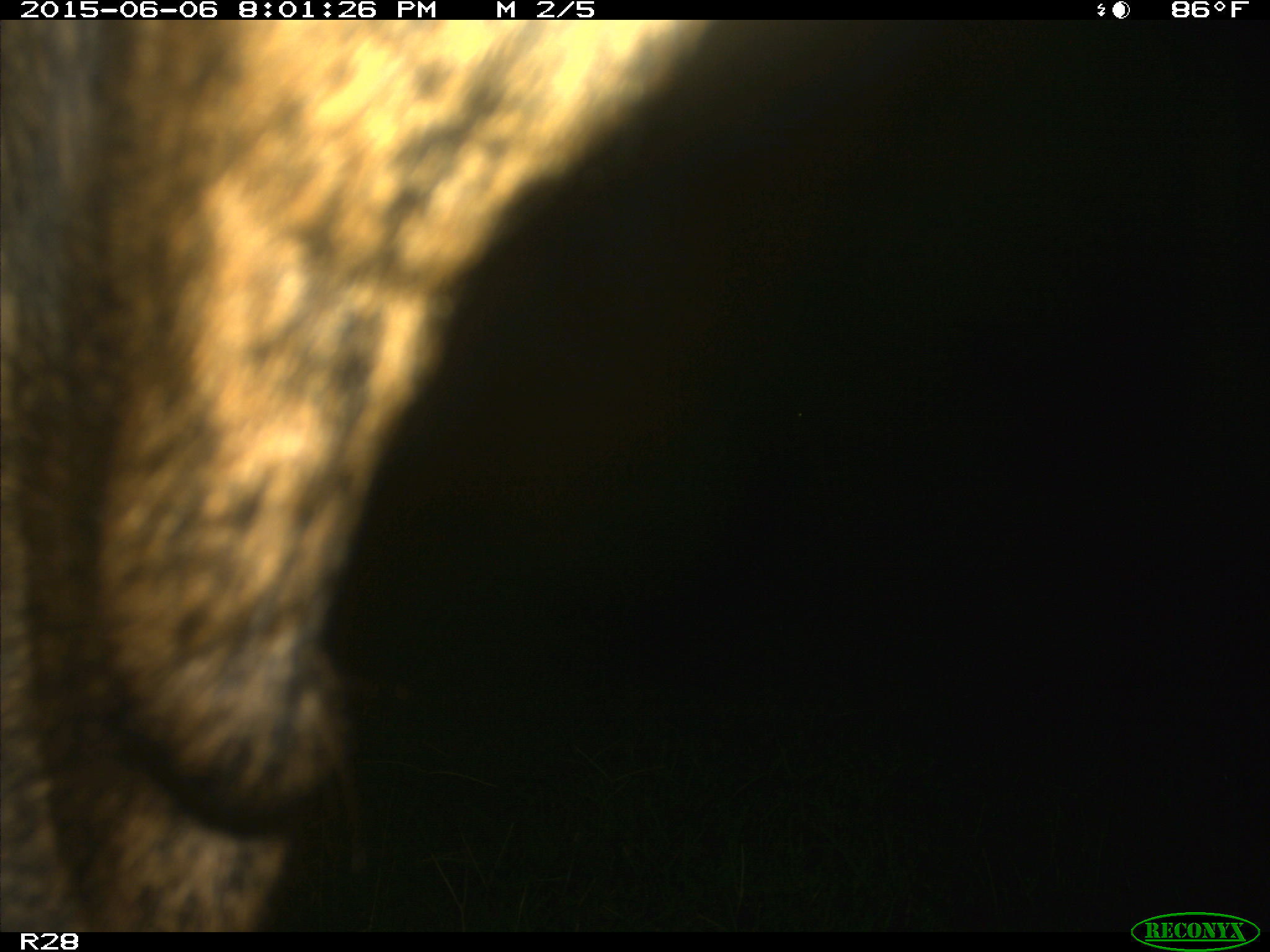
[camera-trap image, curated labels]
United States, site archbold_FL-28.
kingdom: Animalia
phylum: Chordata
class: Mammalia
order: Artiodactyla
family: Bovidae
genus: Bos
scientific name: Bos taurus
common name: domestic cow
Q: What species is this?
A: Bos taurus (domestic cow).